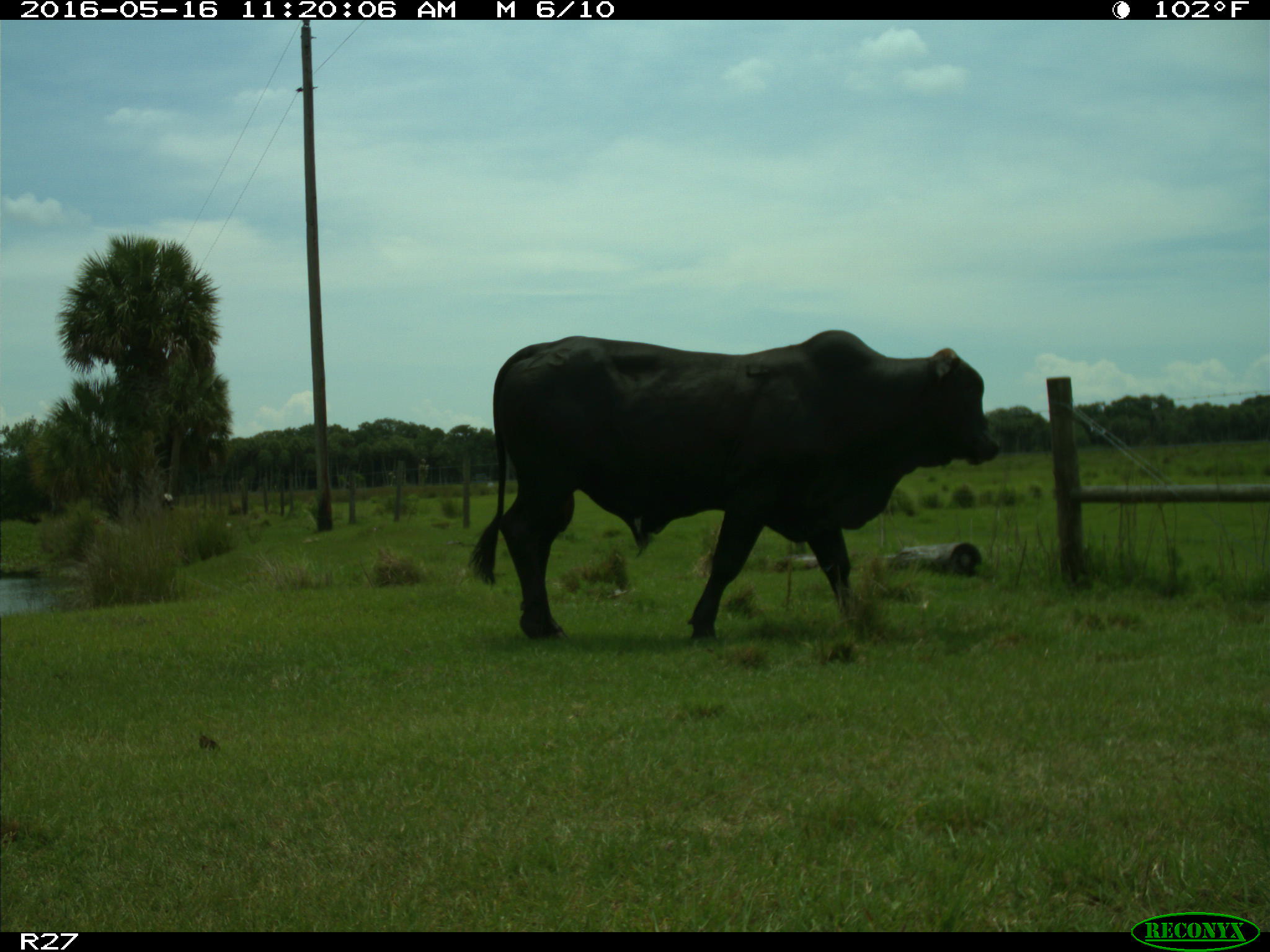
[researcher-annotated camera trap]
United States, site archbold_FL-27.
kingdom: Animalia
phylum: Chordata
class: Mammalia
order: Artiodactyla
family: Bovidae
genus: Bos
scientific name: Bos taurus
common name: domestic cow